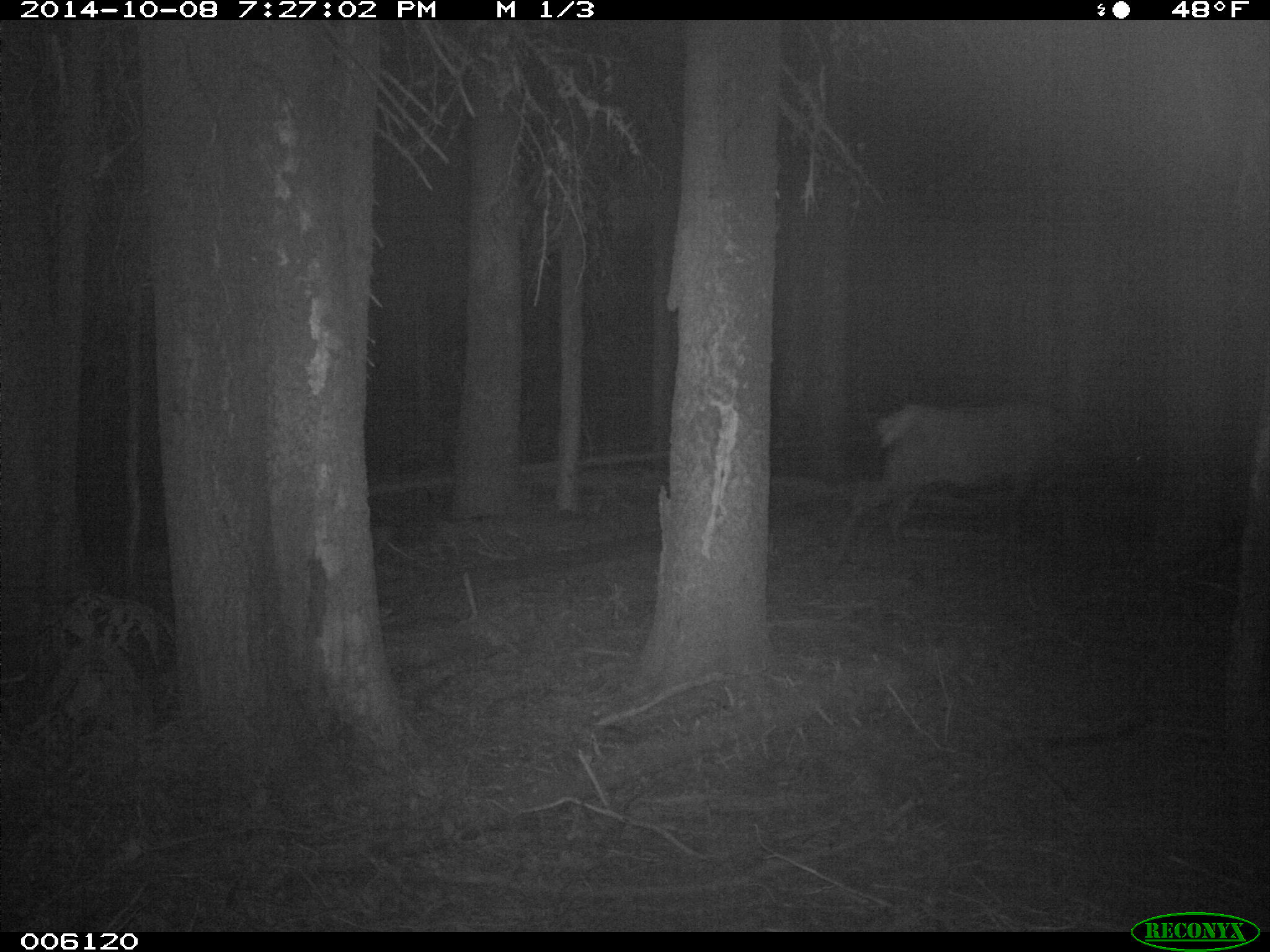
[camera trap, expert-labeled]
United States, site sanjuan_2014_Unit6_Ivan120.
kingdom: Animalia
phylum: Chordata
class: Mammalia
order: Artiodactyla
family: Cervidae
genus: Cervus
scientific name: Cervus elaphus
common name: red deer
Cervus elaphus (red deer).